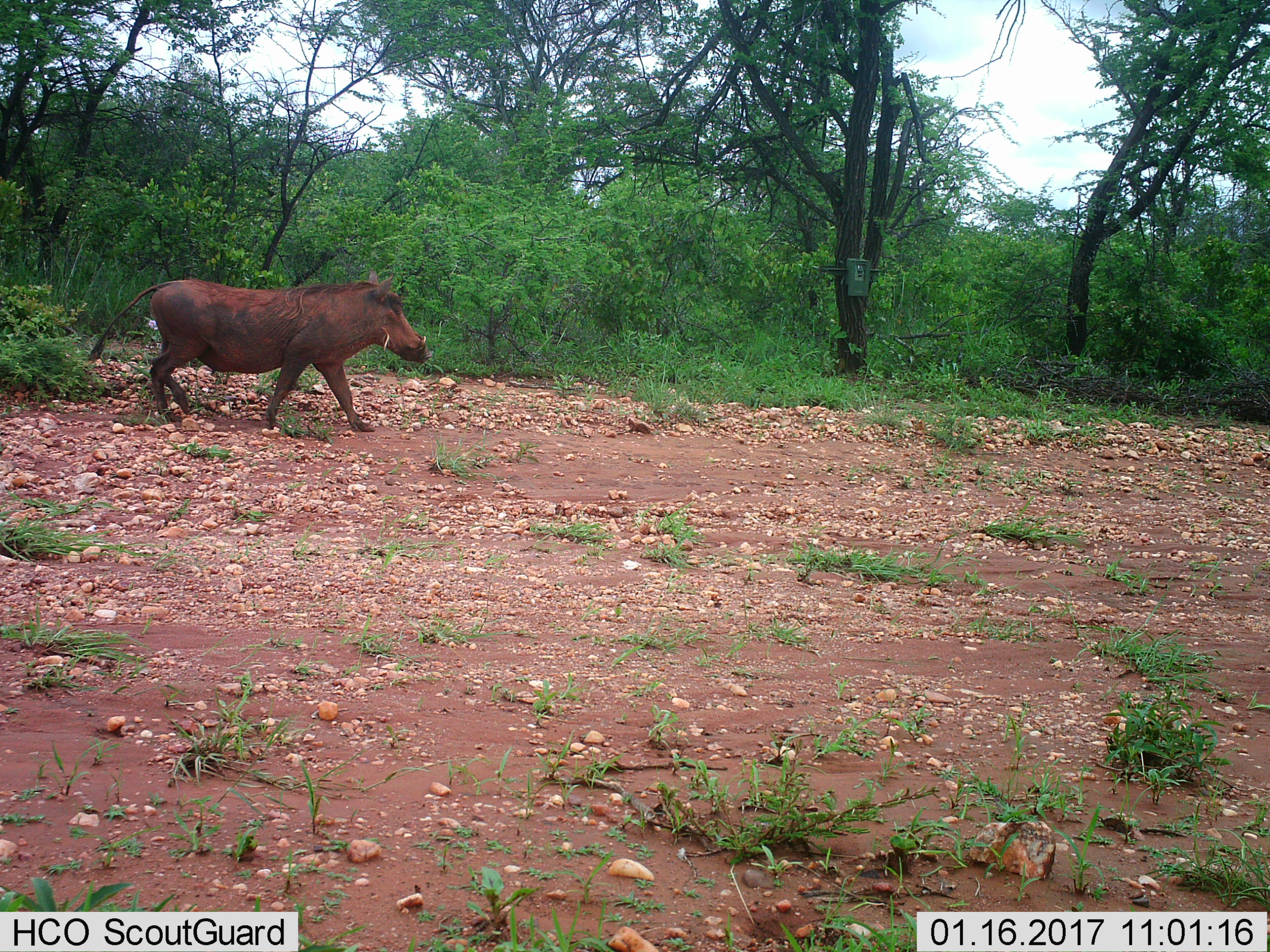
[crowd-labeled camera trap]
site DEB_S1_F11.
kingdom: Animalia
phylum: Chordata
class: Mammalia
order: Artiodactyla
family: Suidae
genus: Phacochoerus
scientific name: Phacochoerus africanus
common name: warthog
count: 1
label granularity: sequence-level